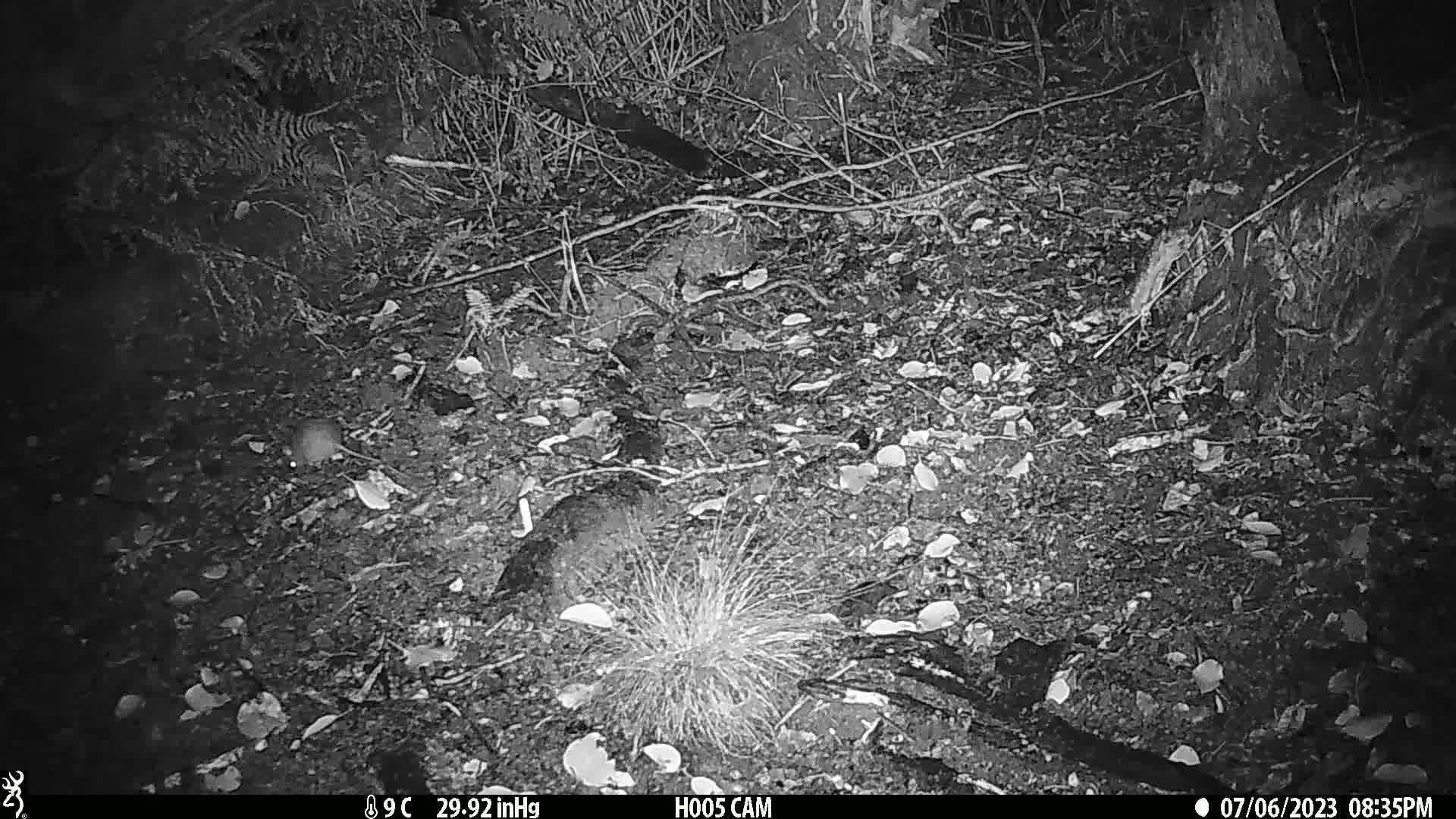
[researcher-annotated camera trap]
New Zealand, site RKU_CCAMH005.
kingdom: Animalia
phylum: Chordata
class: Mammalia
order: Rodentia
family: Muridae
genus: Rattus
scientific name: Rattus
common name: rat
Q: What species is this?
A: Rat (Rattus).